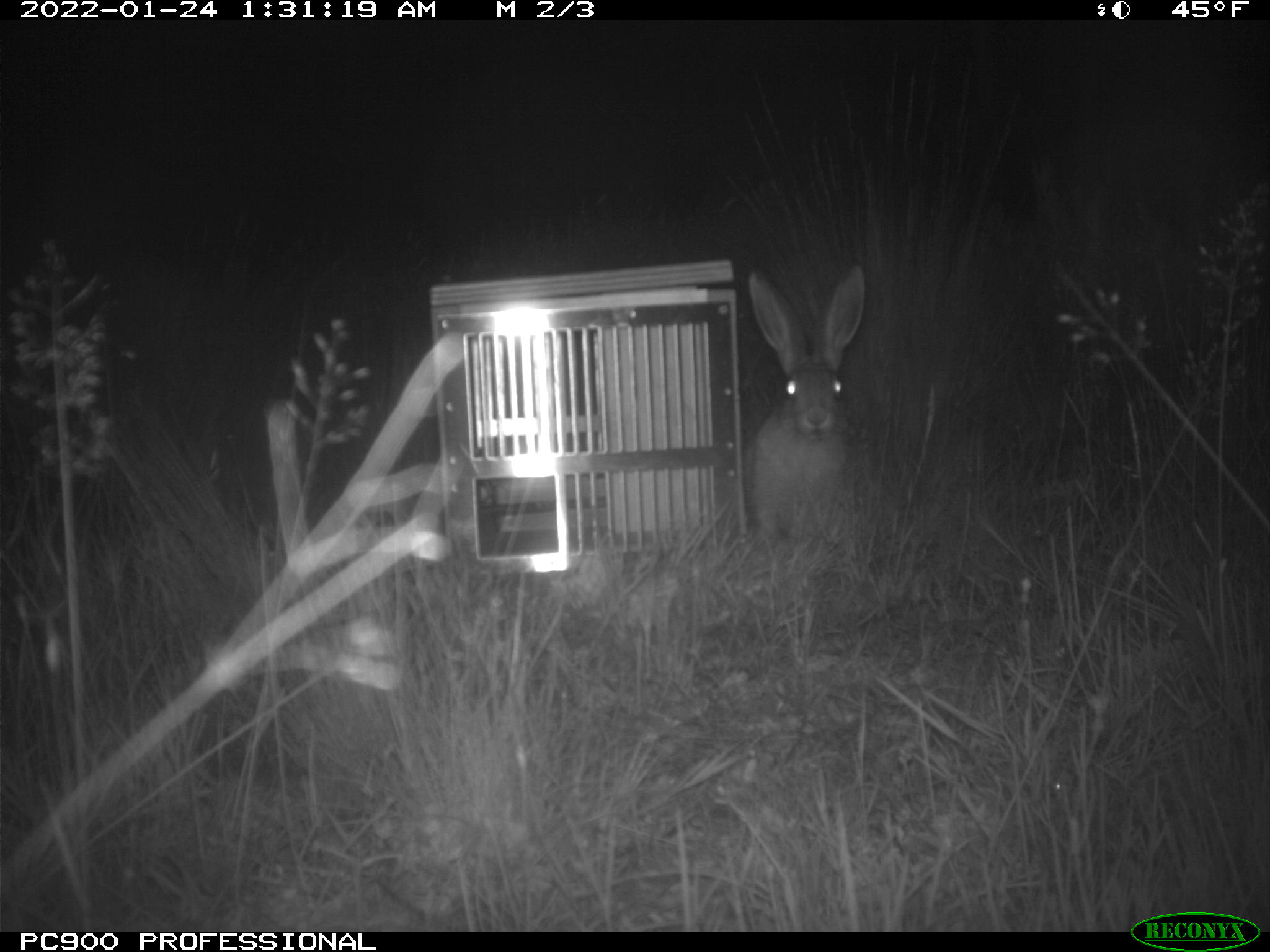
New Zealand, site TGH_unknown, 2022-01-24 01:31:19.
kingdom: Animalia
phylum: Chordata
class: Mammalia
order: Lagomorpha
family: Leporidae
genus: Lepus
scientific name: Lepus europaeus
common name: brown hare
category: hare